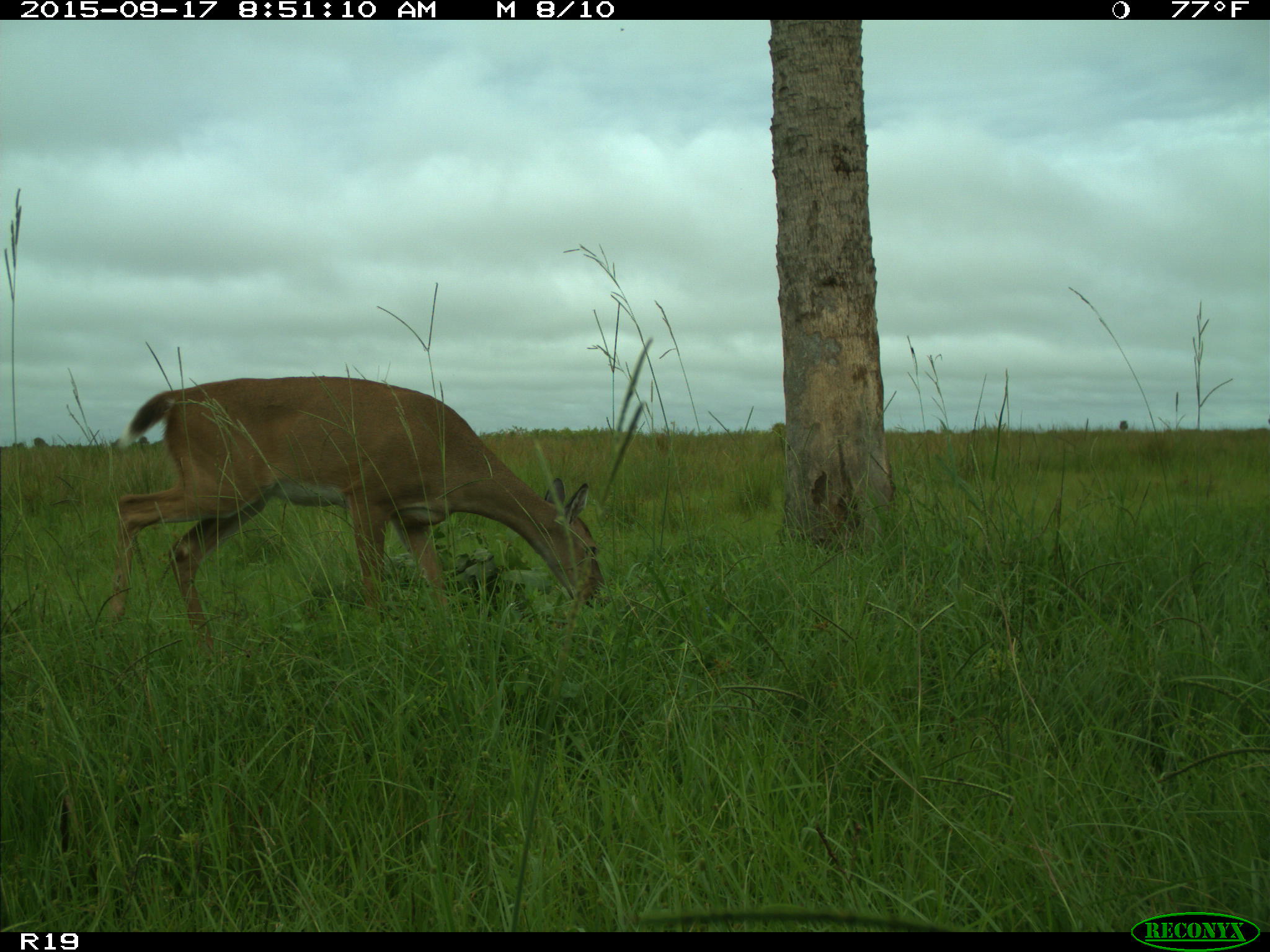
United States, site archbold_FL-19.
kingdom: Animalia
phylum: Chordata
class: Mammalia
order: Artiodactyla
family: Cervidae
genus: Odocoileus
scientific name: Odocoileus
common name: deer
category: unidentified deer